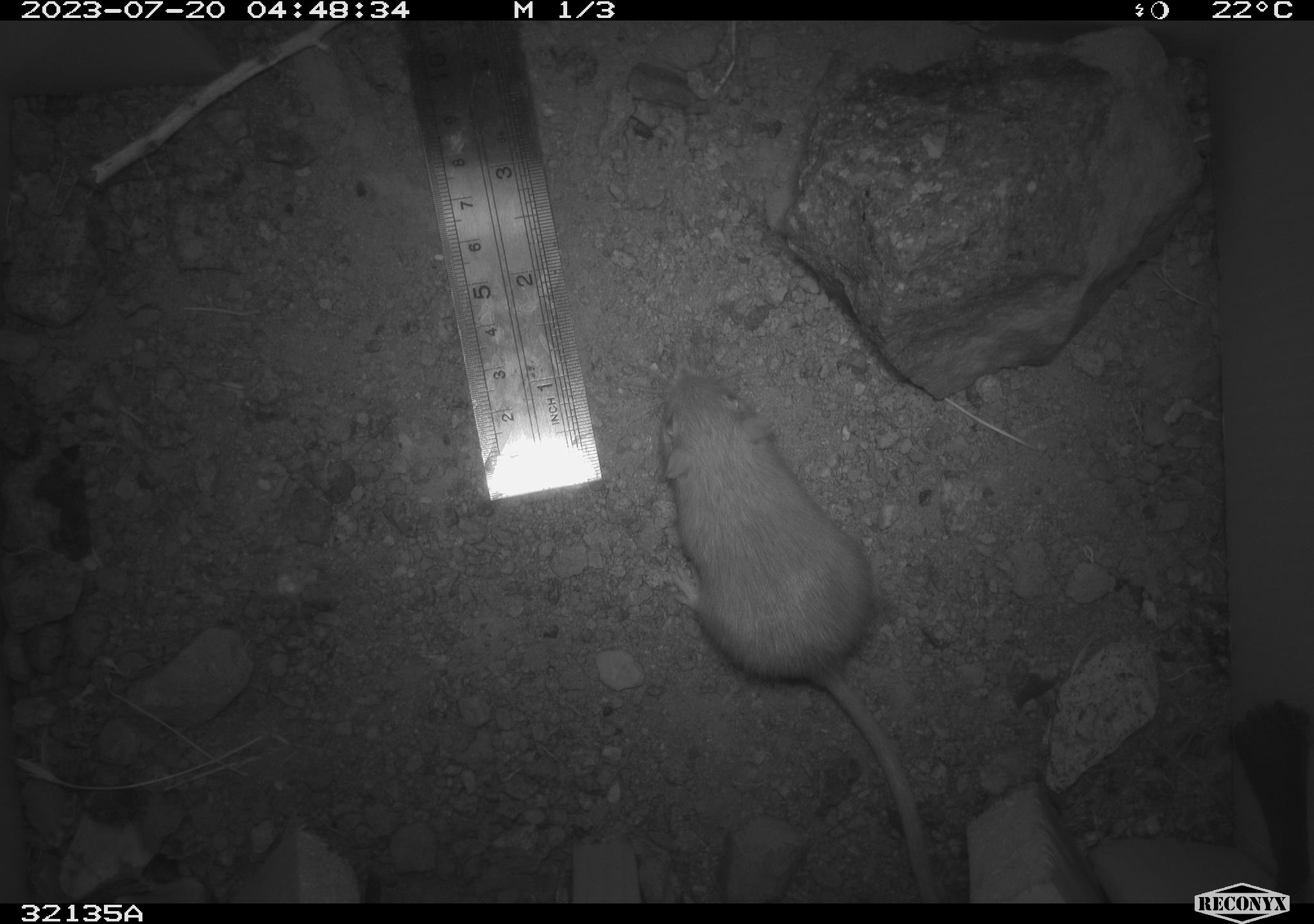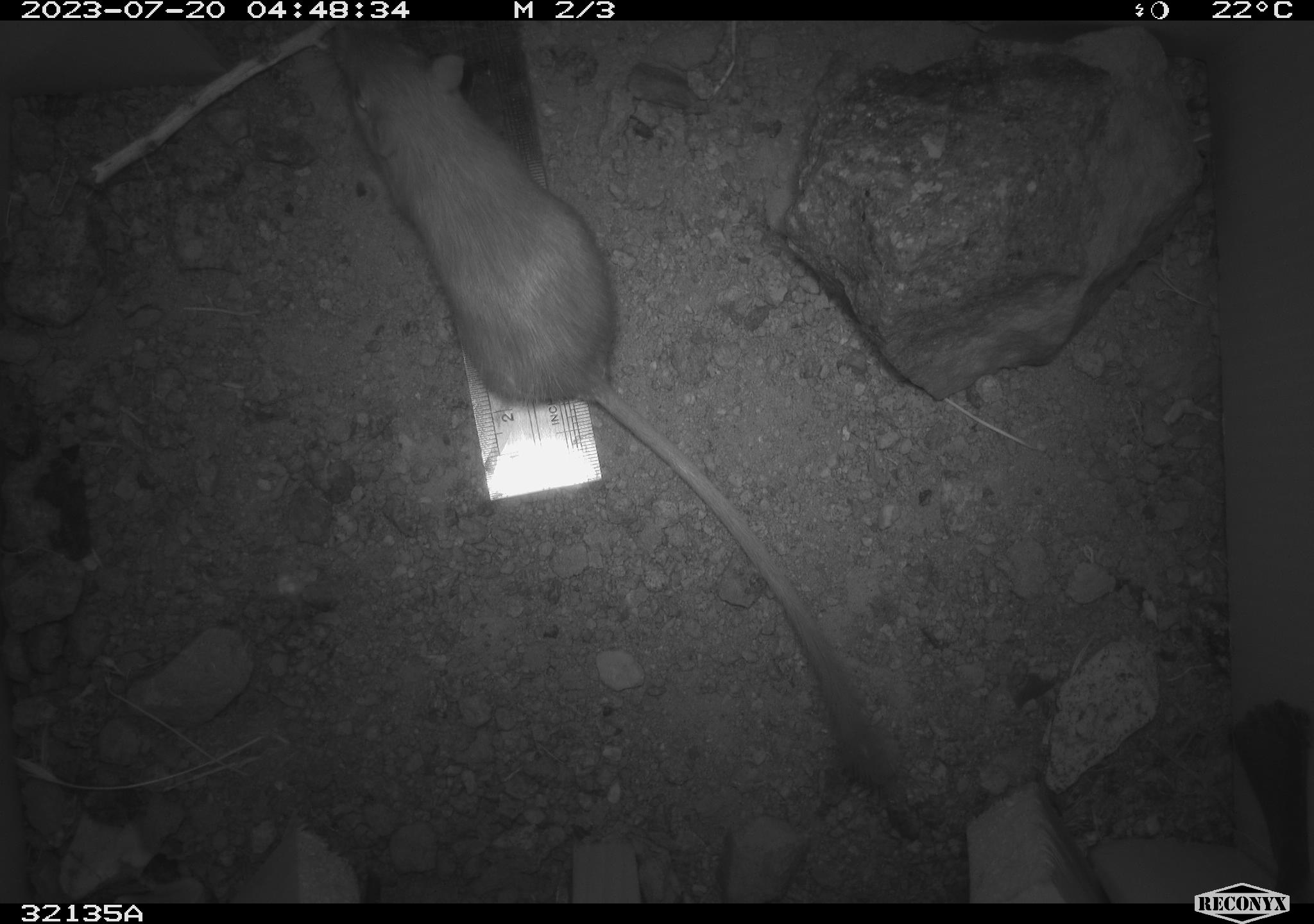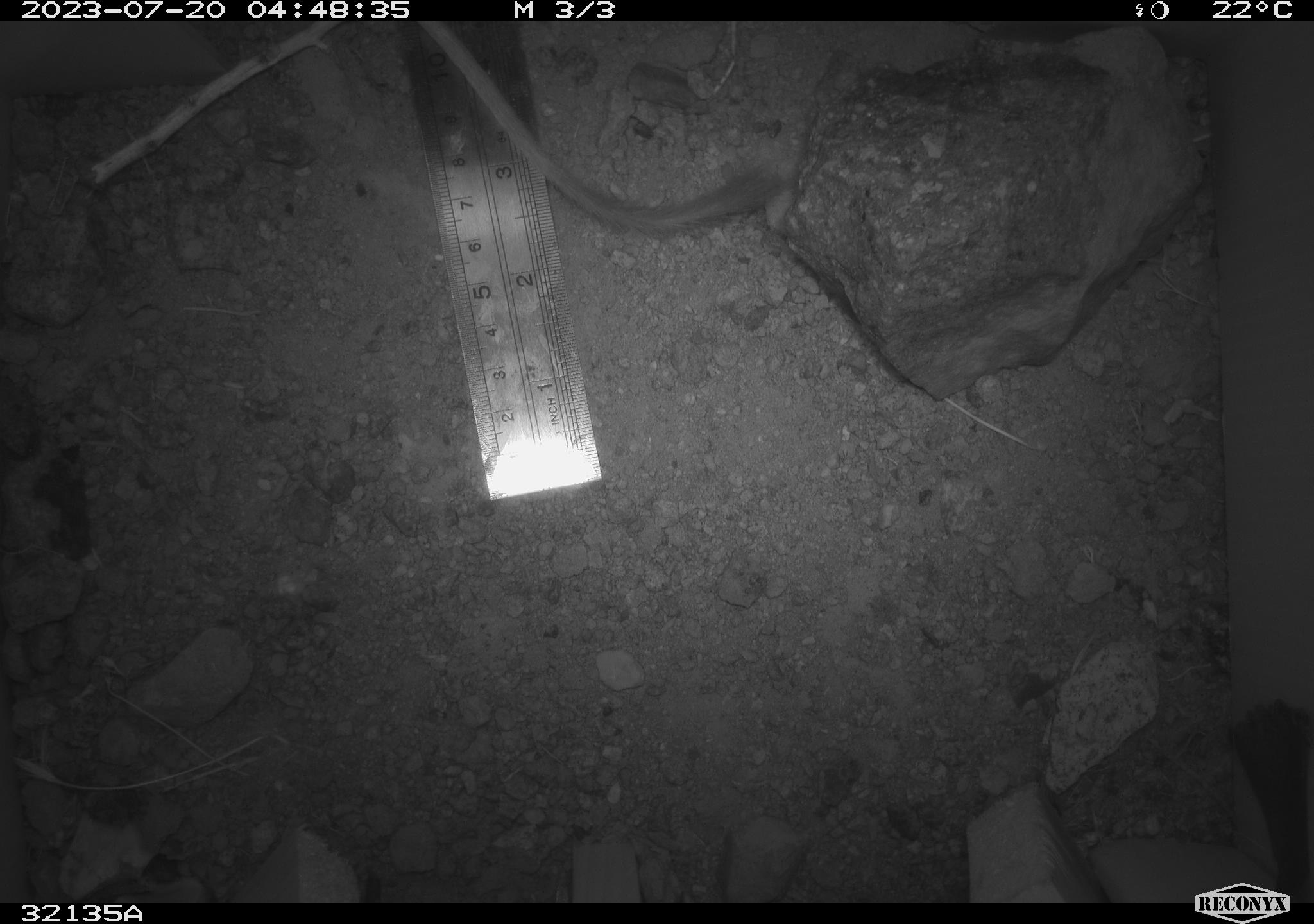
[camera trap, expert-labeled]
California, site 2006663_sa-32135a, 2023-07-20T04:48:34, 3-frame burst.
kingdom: Animalia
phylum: Chordata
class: Mammalia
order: Rodentia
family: Heteromyidae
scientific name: Heteromyidae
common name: kangaroo rats and pocket mice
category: heteromyidae family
Heteromyidae family (kangaroo rats and pocket mice) (Heteromyidae).